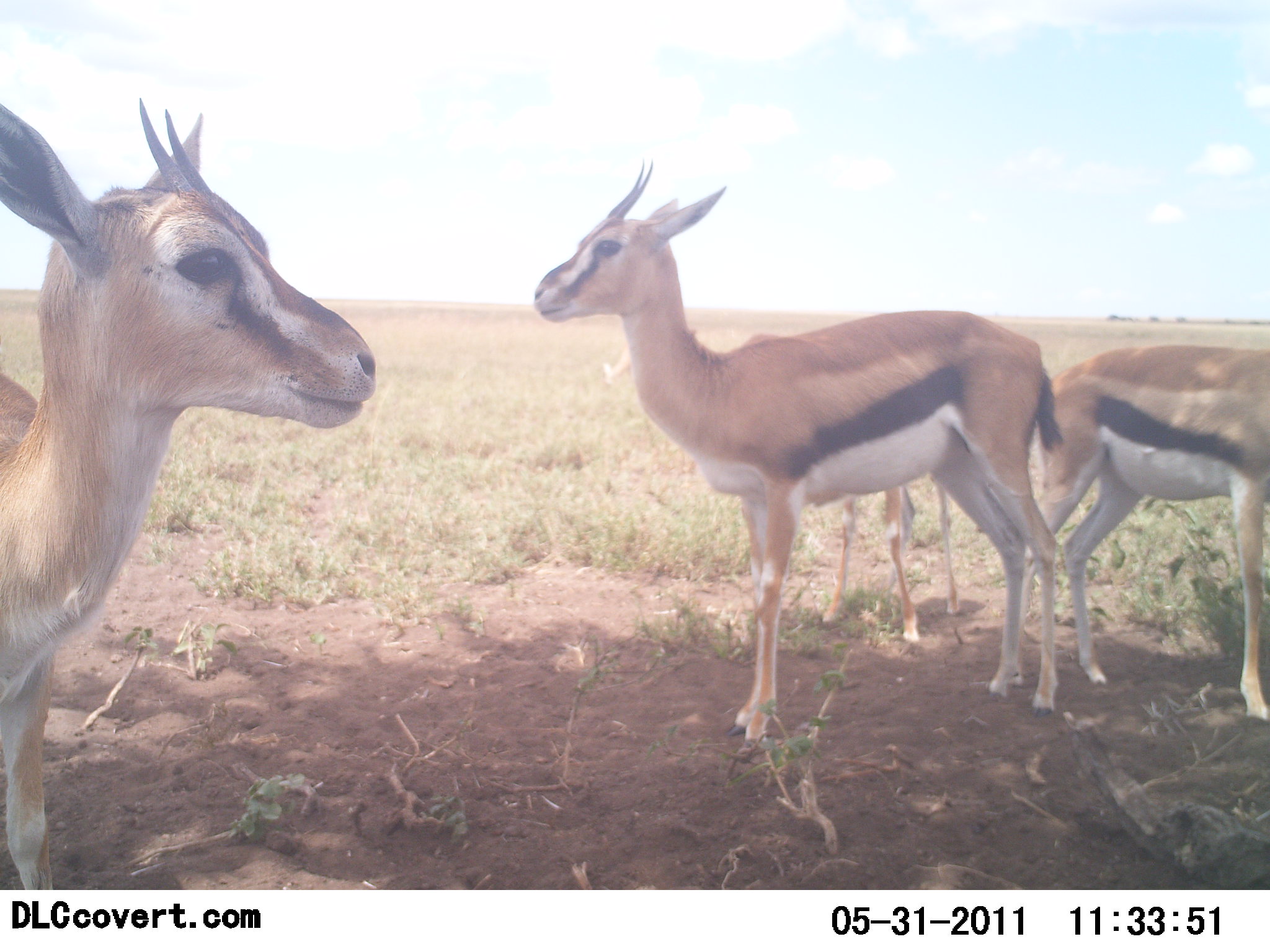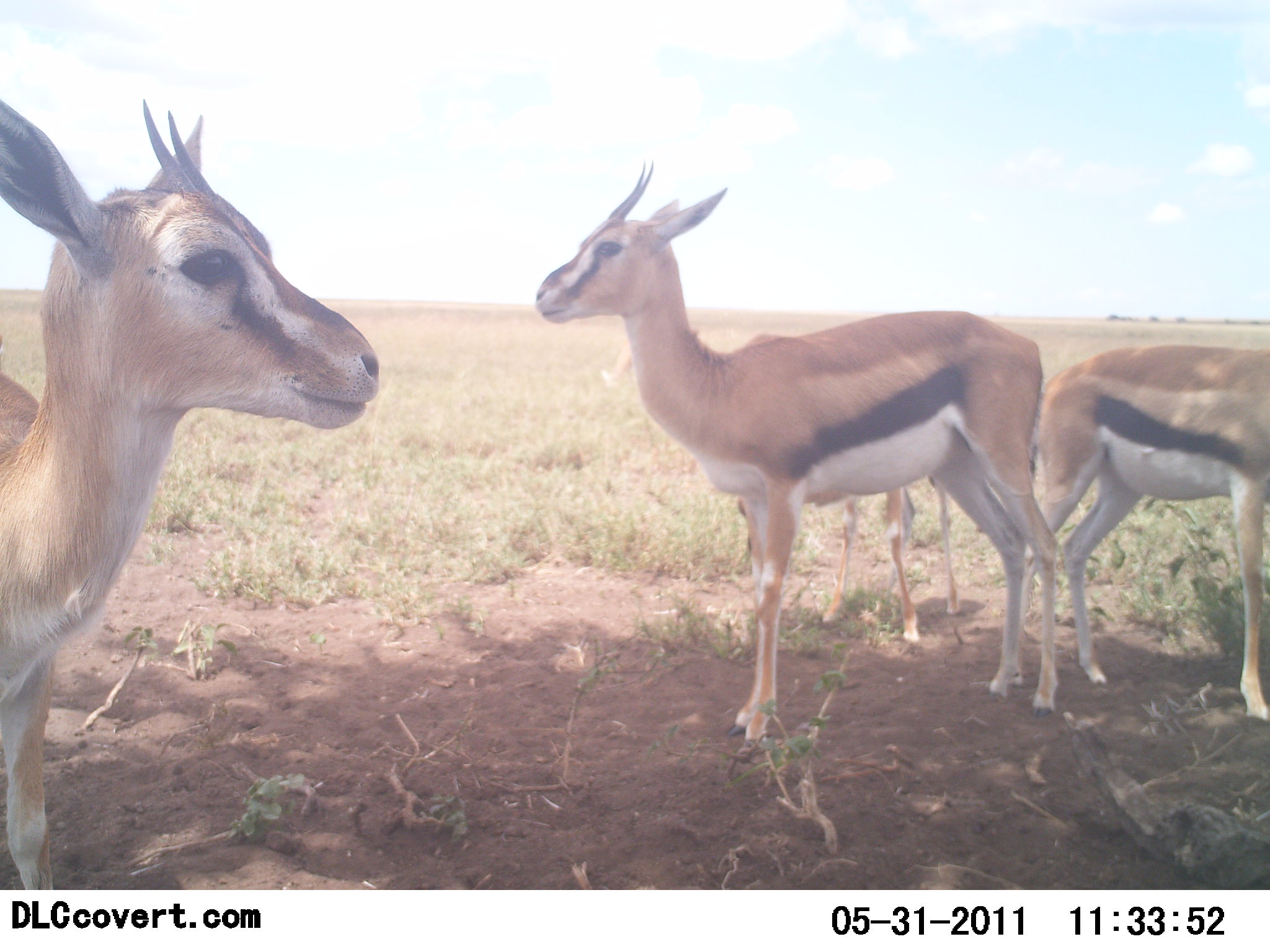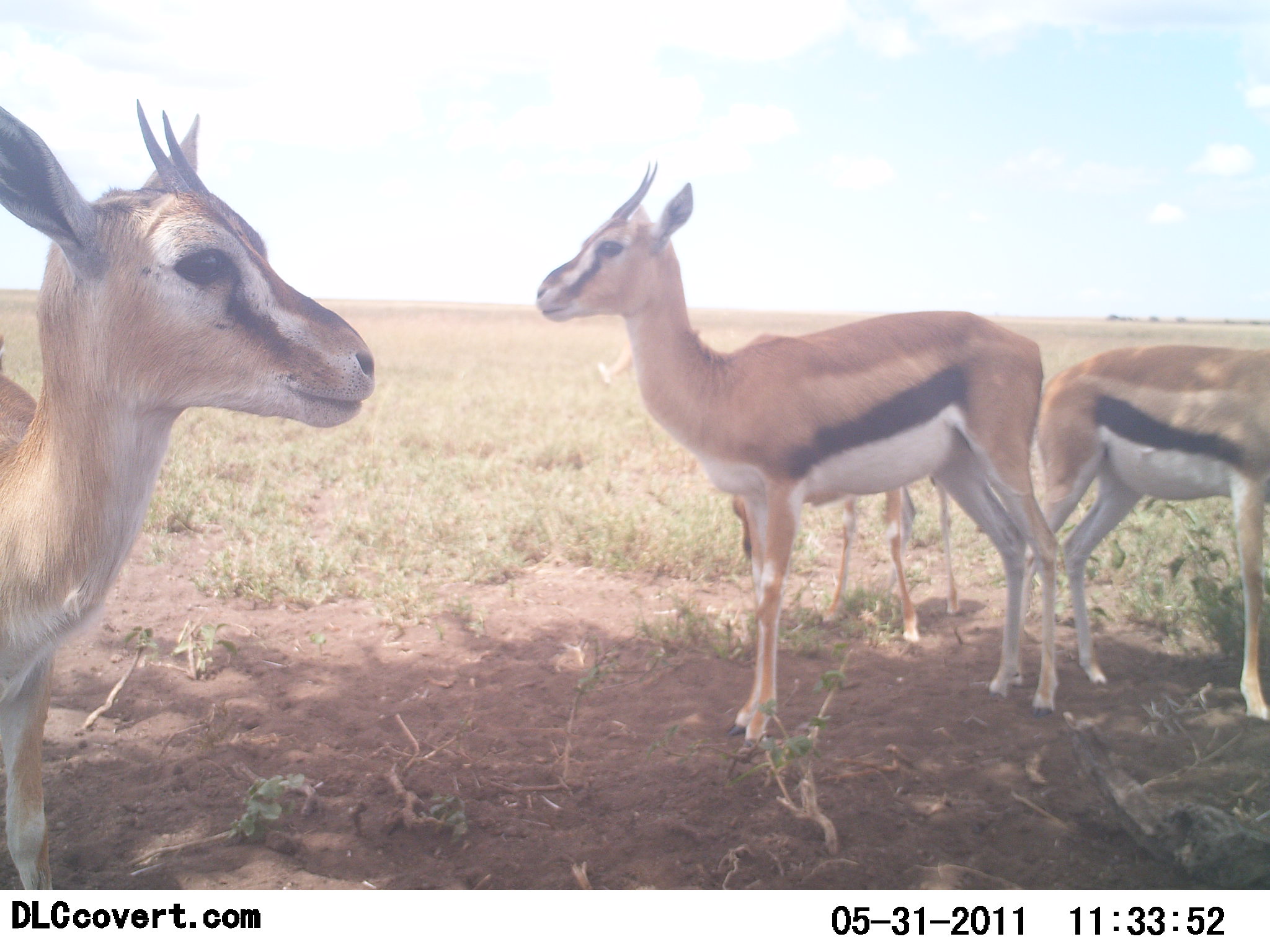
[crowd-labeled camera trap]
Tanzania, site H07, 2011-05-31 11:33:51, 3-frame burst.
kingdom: Animalia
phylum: Chordata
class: Mammalia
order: Artiodactyla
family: Bovidae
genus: Eudorcas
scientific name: Eudorcas thomsonii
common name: thomson's gazelle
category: gazellethomsons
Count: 4.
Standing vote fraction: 100%.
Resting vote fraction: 0%.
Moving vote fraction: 0%.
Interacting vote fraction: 0%.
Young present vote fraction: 36%.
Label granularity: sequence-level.